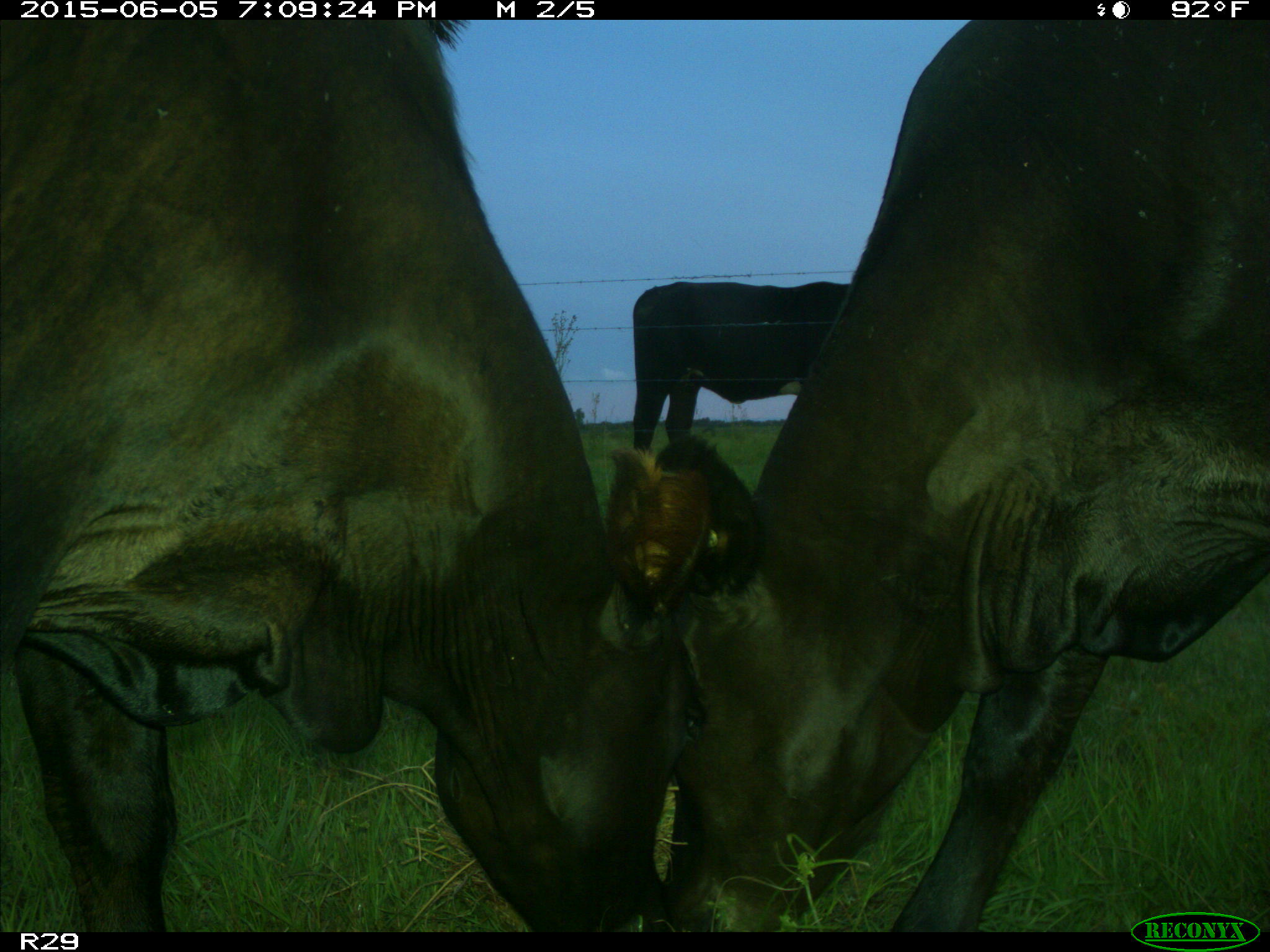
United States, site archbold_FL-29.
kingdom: Animalia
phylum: Chordata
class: Mammalia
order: Artiodactyla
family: Bovidae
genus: Bos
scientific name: Bos taurus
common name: domestic cow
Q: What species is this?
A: Bos taurus (domestic cow).